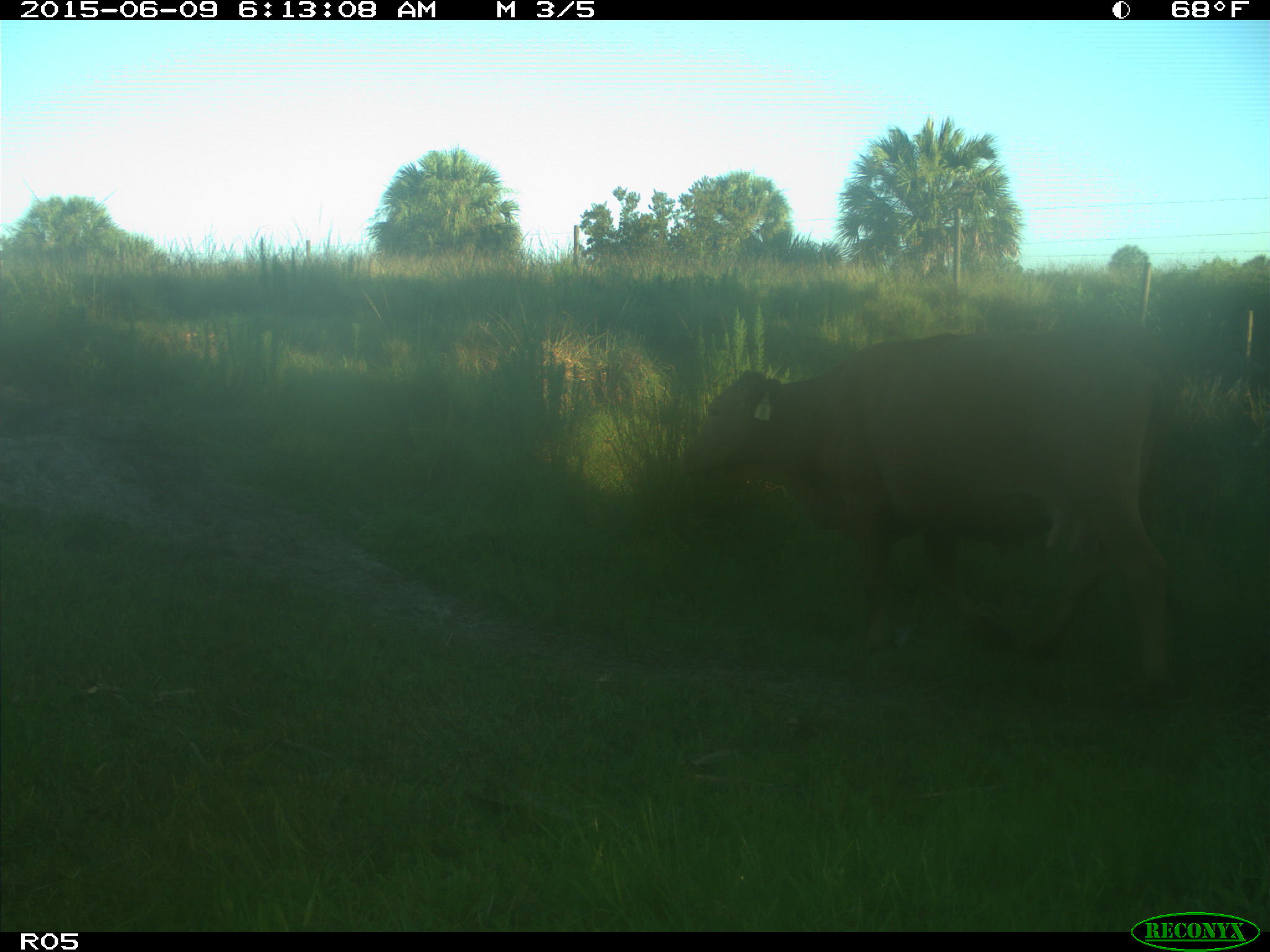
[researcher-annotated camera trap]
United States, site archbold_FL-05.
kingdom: Animalia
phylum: Chordata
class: Mammalia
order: Artiodactyla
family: Bovidae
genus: Bos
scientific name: Bos taurus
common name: domestic cow